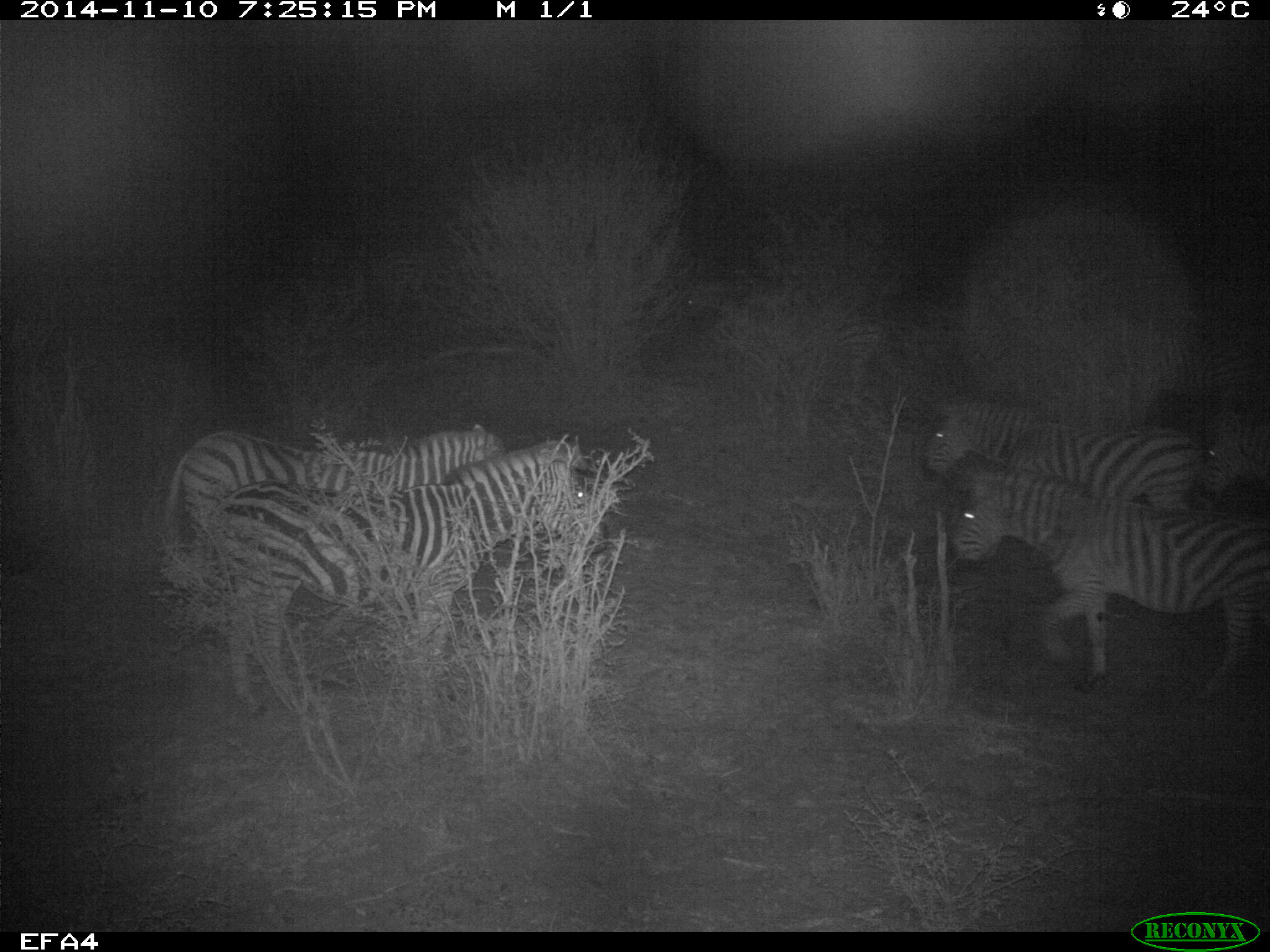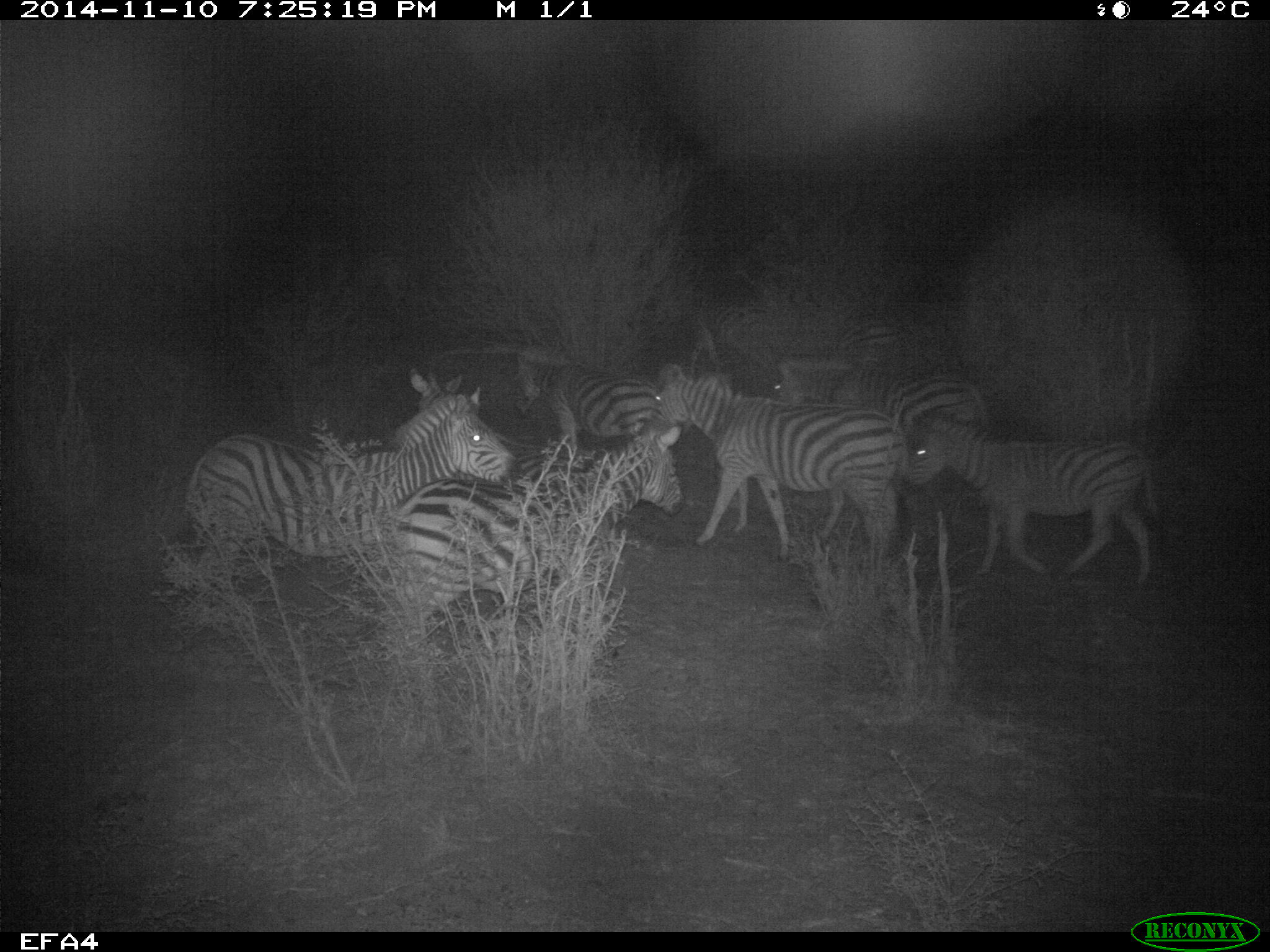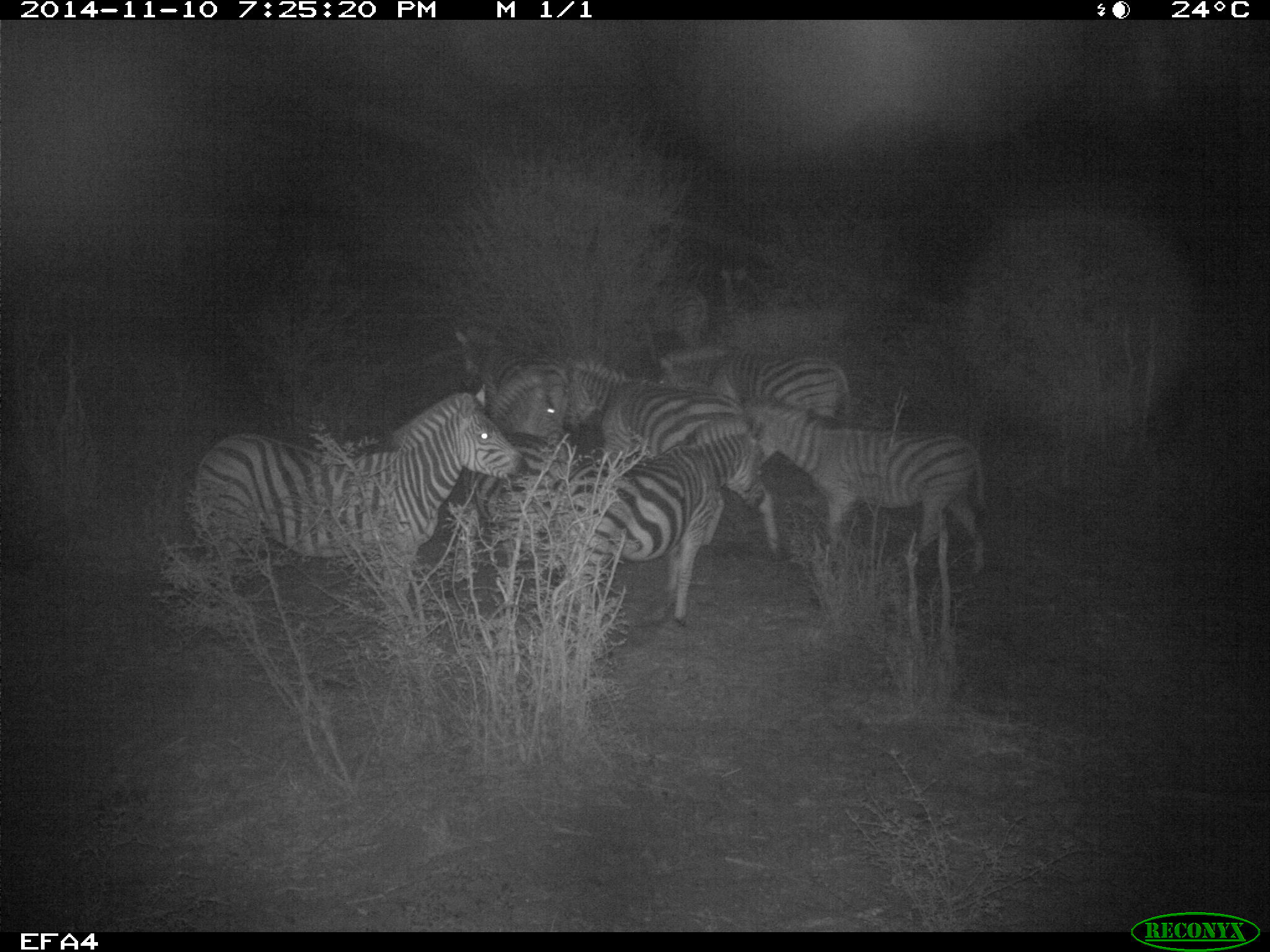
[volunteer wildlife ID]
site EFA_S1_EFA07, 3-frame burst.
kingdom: Animalia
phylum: Chordata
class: Mammalia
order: Perissodactyla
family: Equidae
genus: Equus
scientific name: Equus quagga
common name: plains zebra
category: zebraplains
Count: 8.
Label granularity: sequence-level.